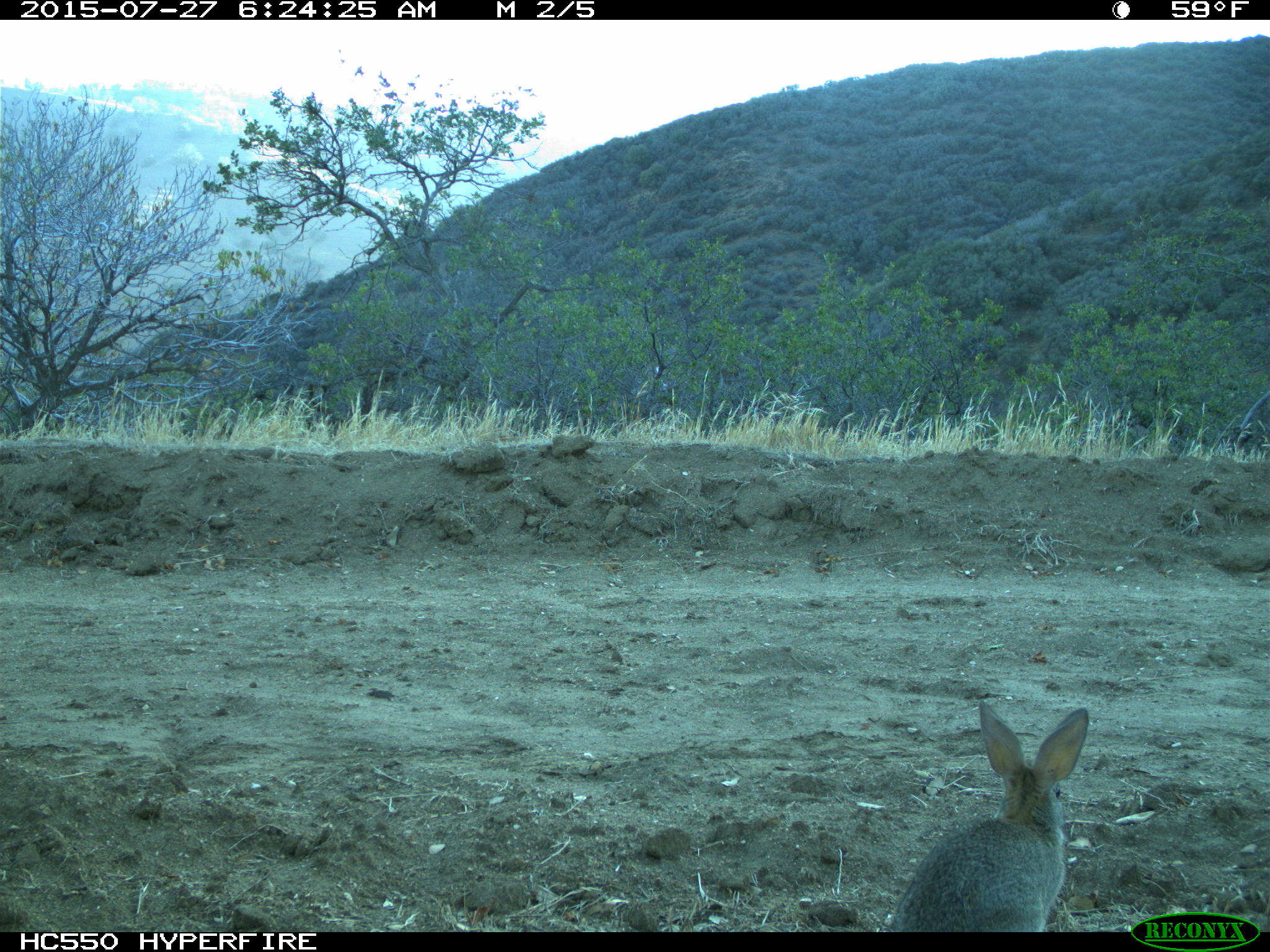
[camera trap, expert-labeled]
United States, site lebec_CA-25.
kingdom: Animalia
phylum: Chordata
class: Mammalia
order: Lagomorpha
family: Leporidae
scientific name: Leporidae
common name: rabbits and hares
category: unidentified rabbit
Unidentified rabbit (rabbits and hares) (Leporidae).